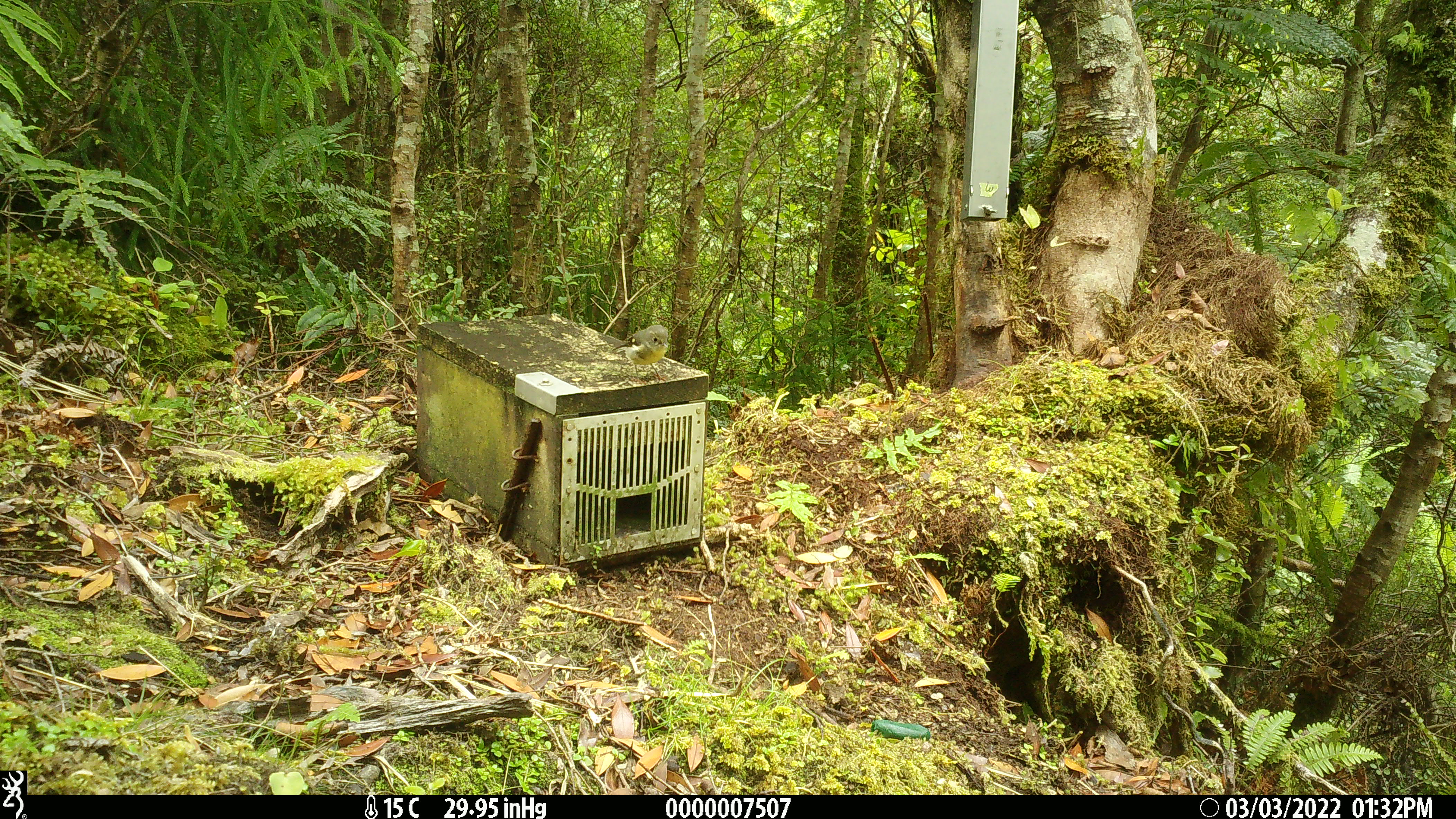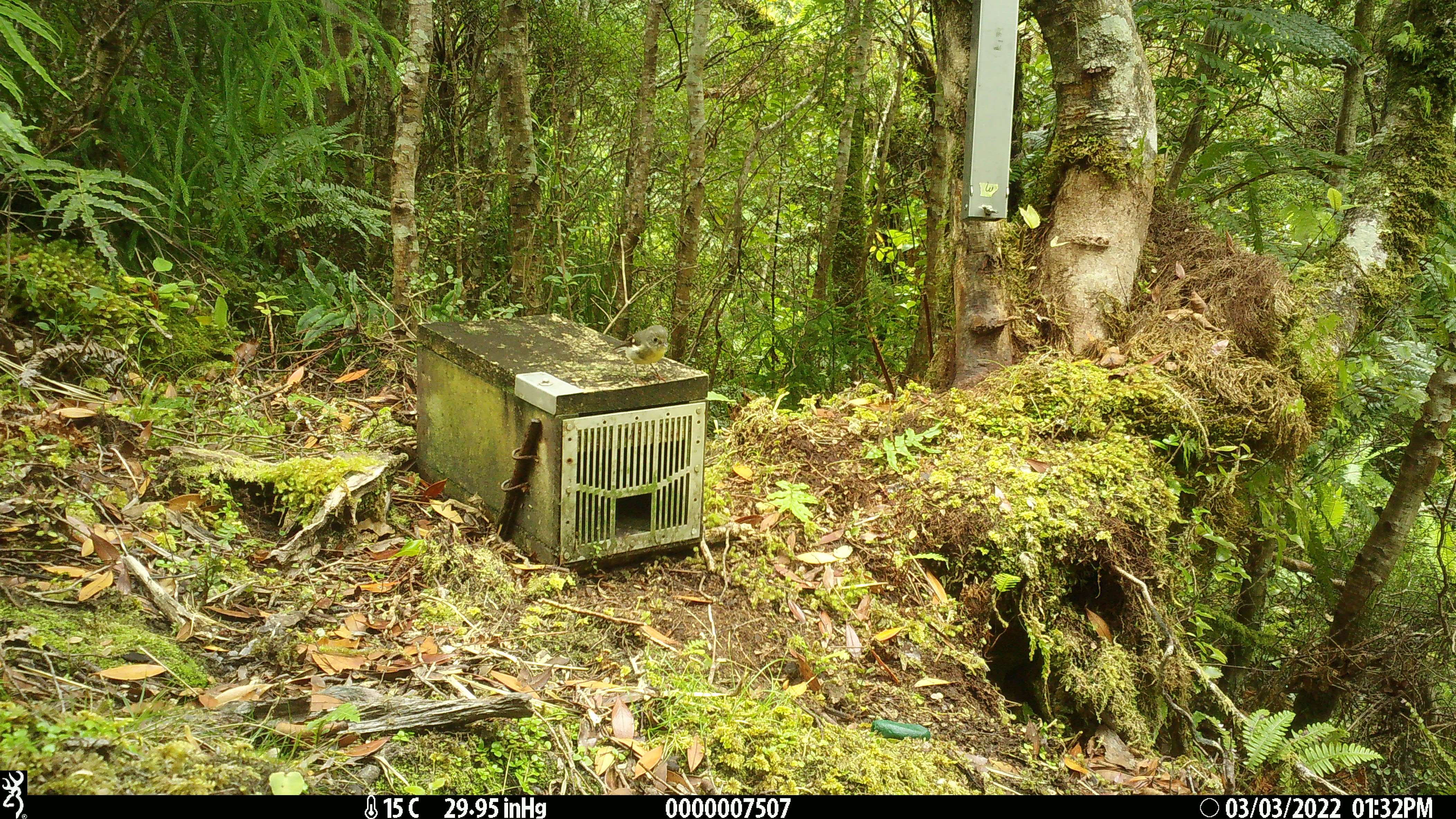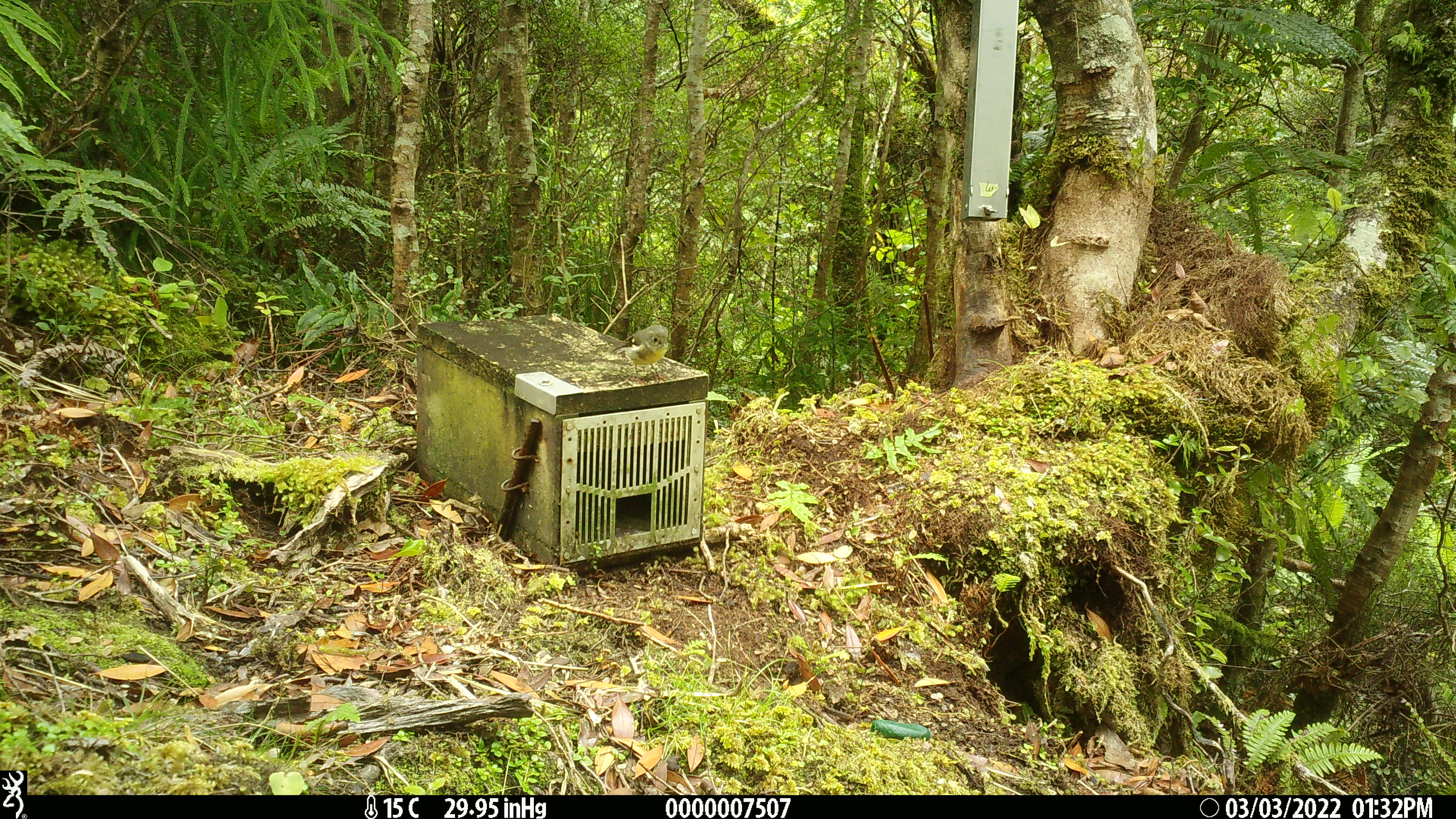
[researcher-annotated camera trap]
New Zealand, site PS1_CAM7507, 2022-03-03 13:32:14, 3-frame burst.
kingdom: Animalia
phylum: Chordata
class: Aves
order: Passeriformes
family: Petroicidae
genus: Petroica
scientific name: Petroica macrocephala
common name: tomtit